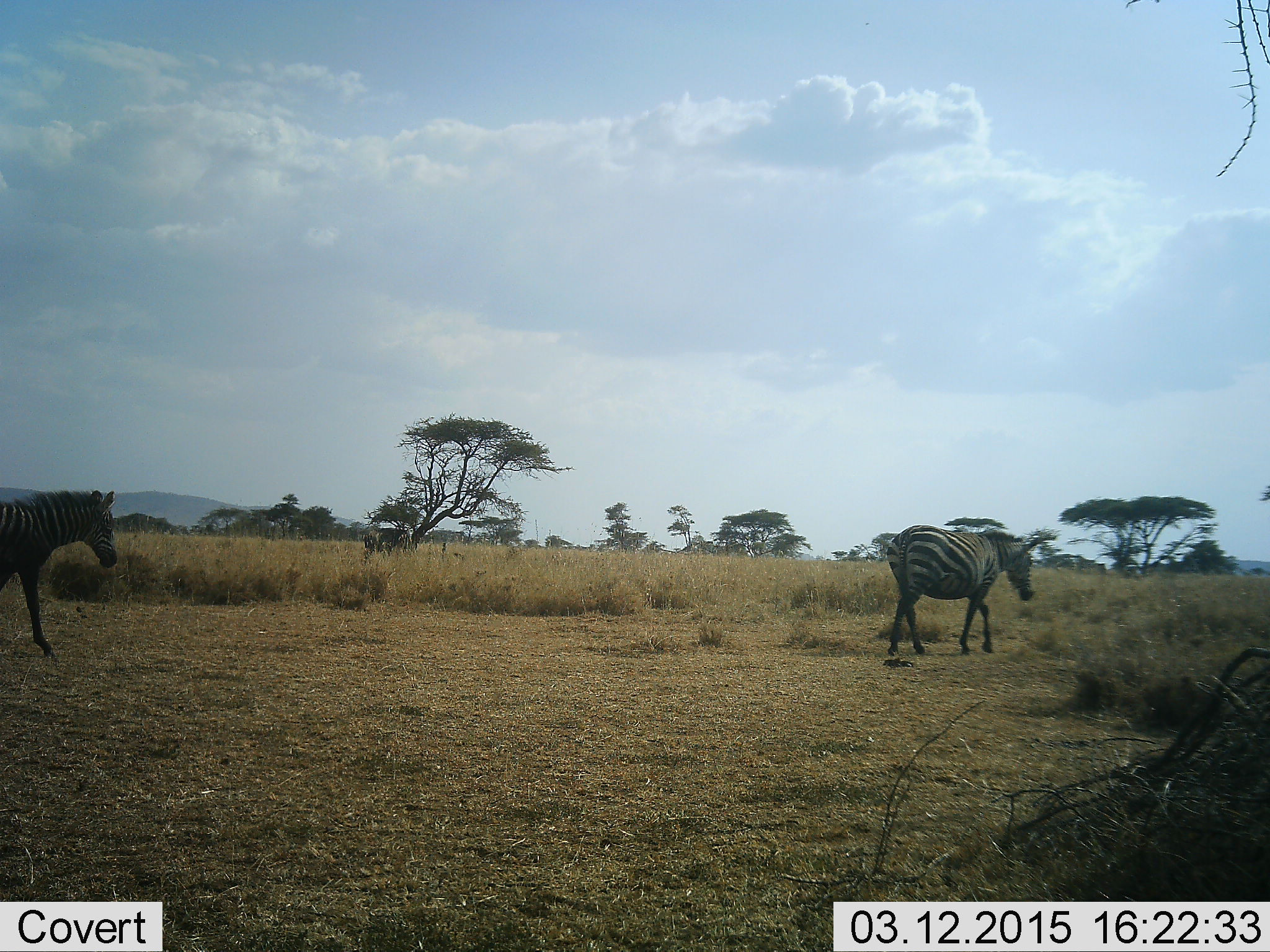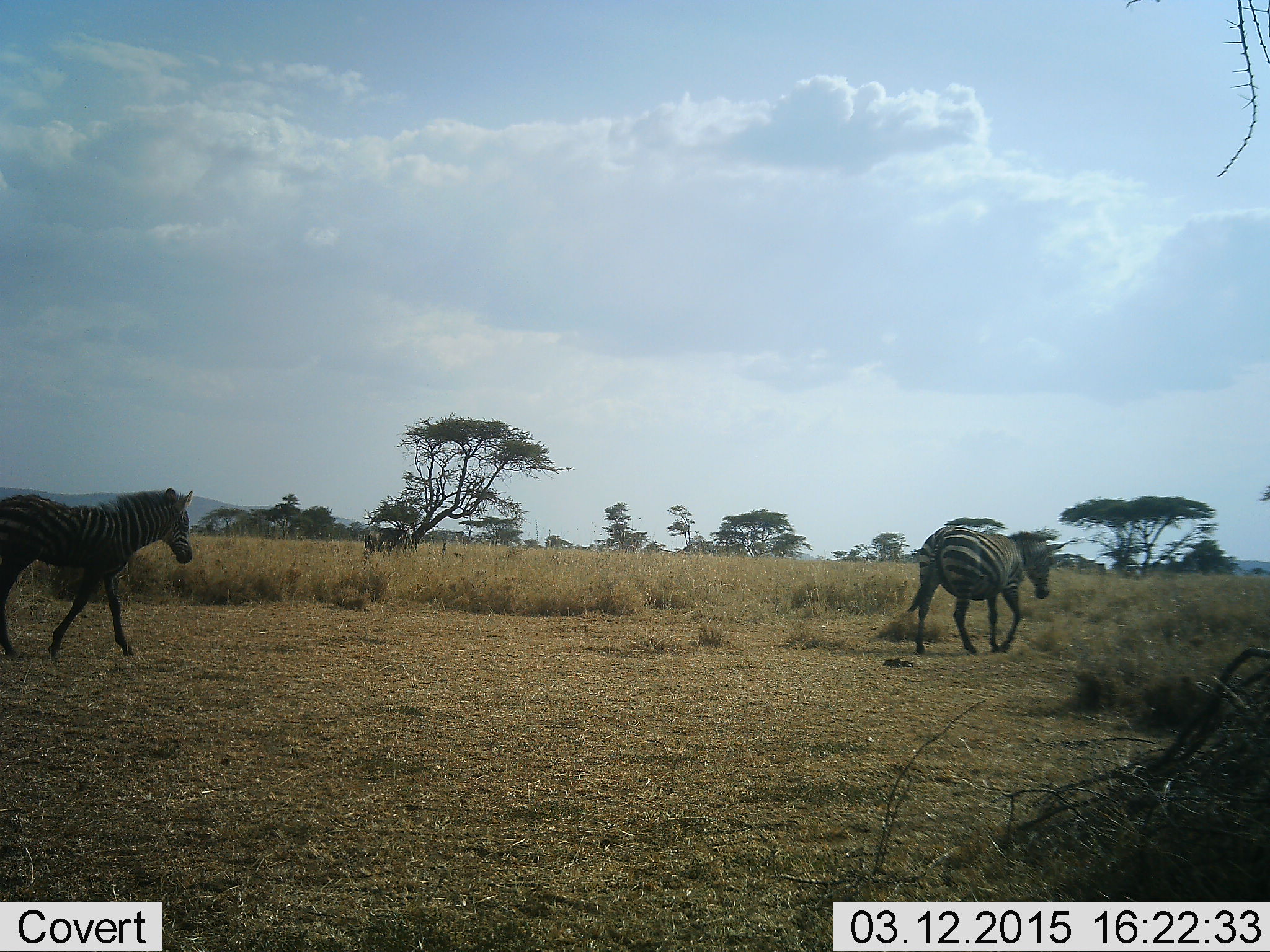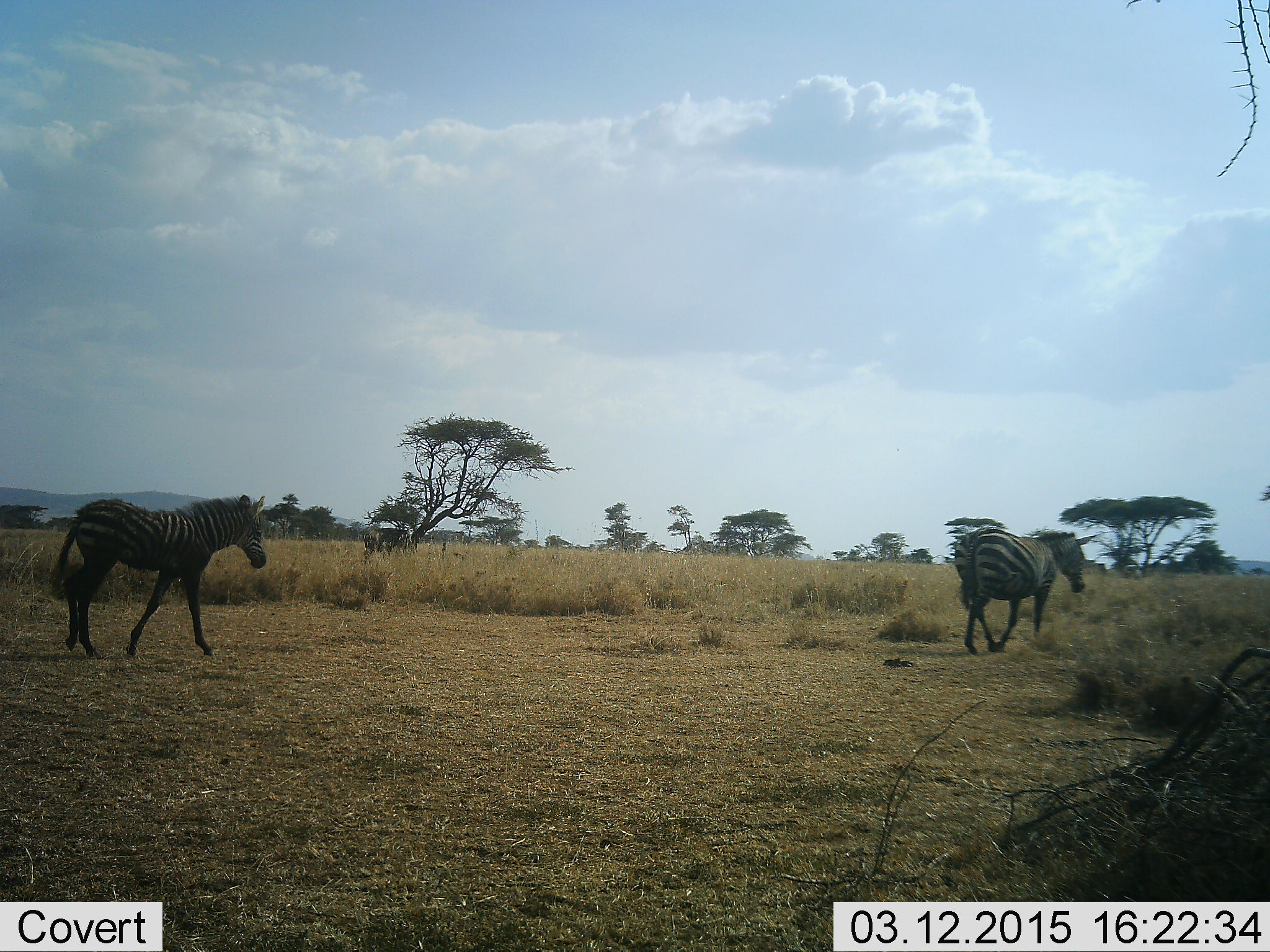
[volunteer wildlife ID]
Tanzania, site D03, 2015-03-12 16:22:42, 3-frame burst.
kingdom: Animalia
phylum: Chordata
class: Mammalia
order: Perissodactyla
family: Equidae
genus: Equus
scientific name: Equus quagga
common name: plains zebra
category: zebra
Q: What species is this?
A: Zebra (plains zebra) (Equus quagga).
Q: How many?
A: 2.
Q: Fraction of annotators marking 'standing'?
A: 10%.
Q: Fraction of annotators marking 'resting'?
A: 0%.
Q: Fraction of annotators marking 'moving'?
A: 100%.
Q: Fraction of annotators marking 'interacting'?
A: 0%.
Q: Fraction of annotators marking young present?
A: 20%.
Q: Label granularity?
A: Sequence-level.